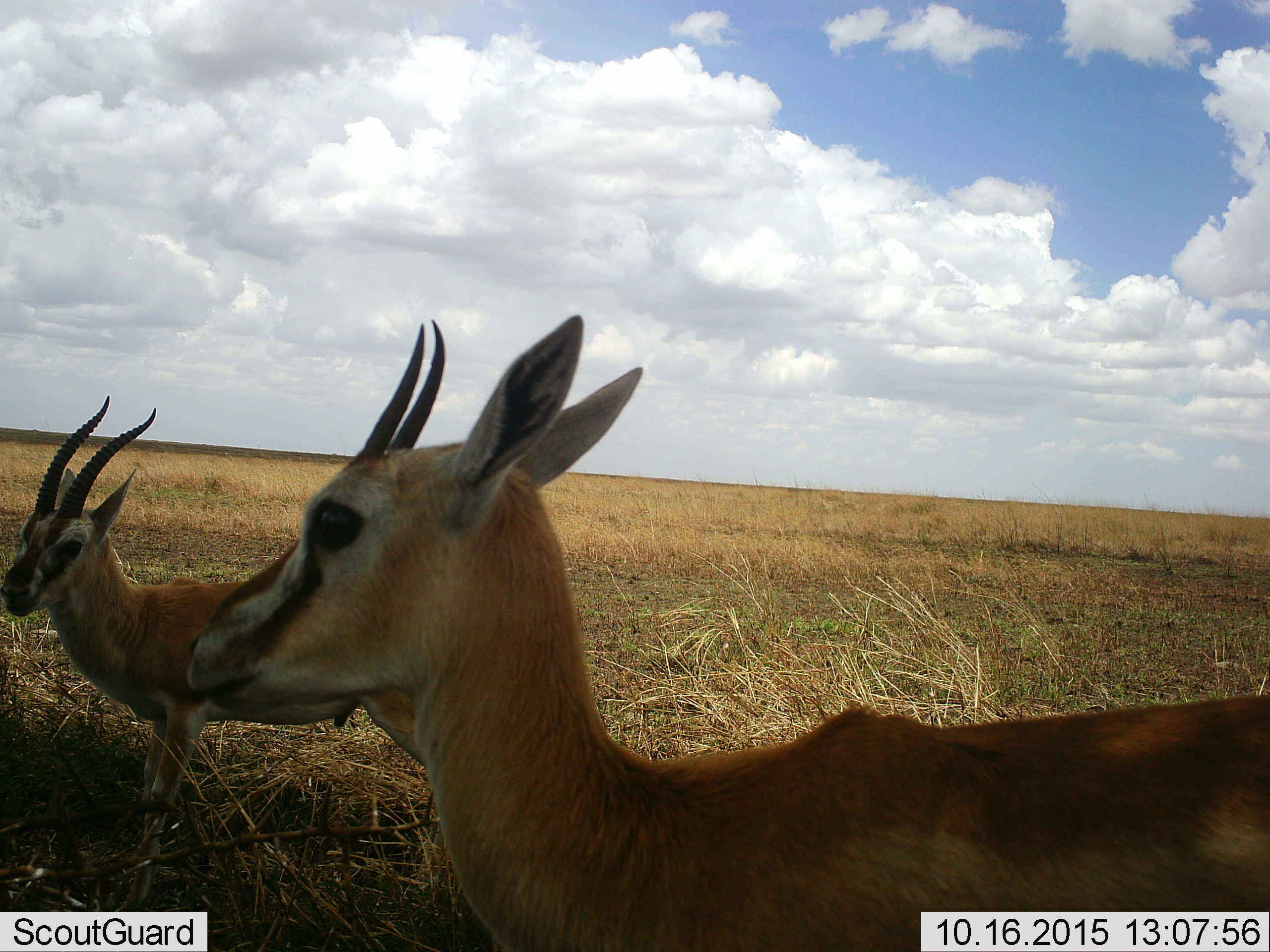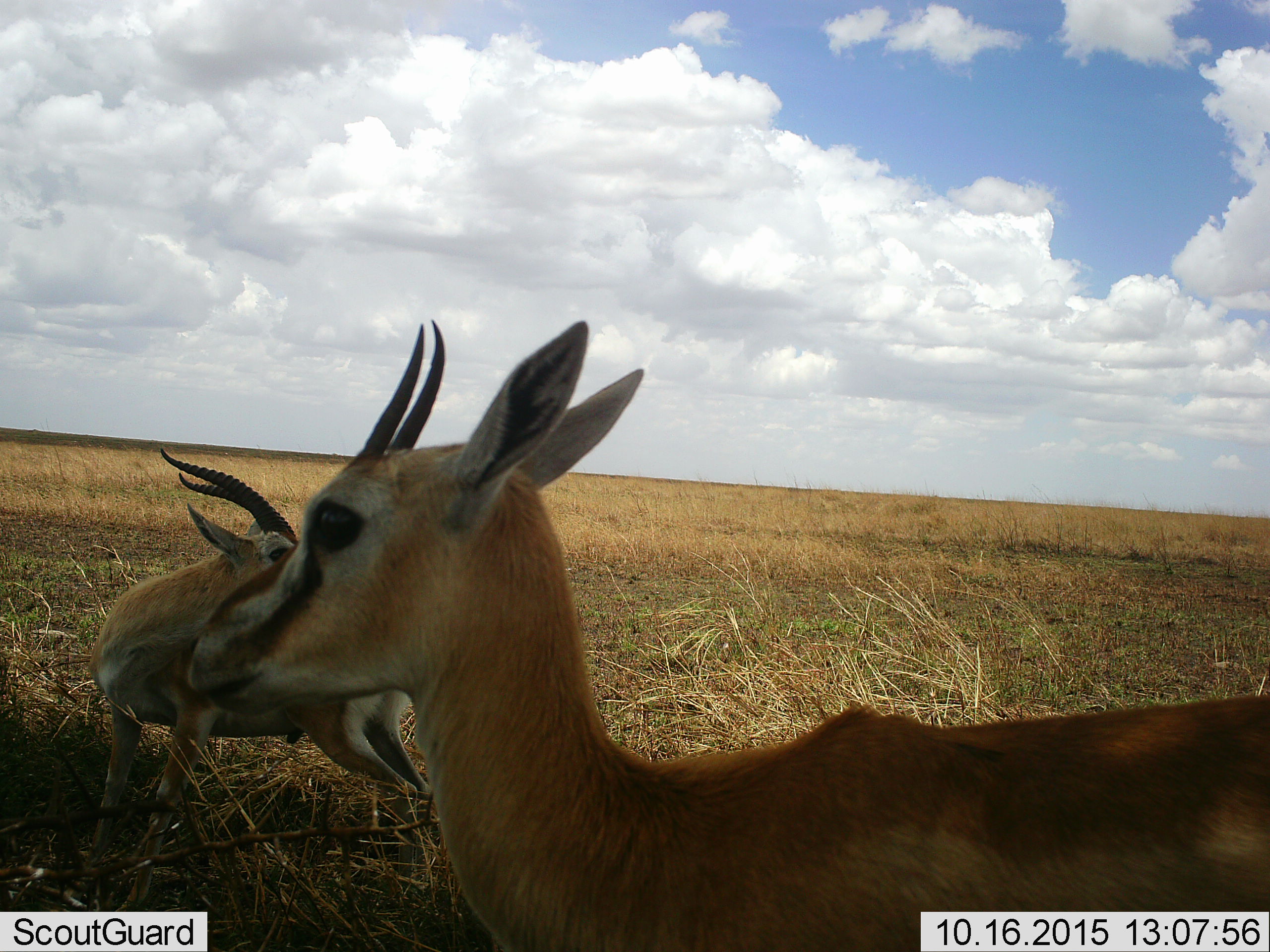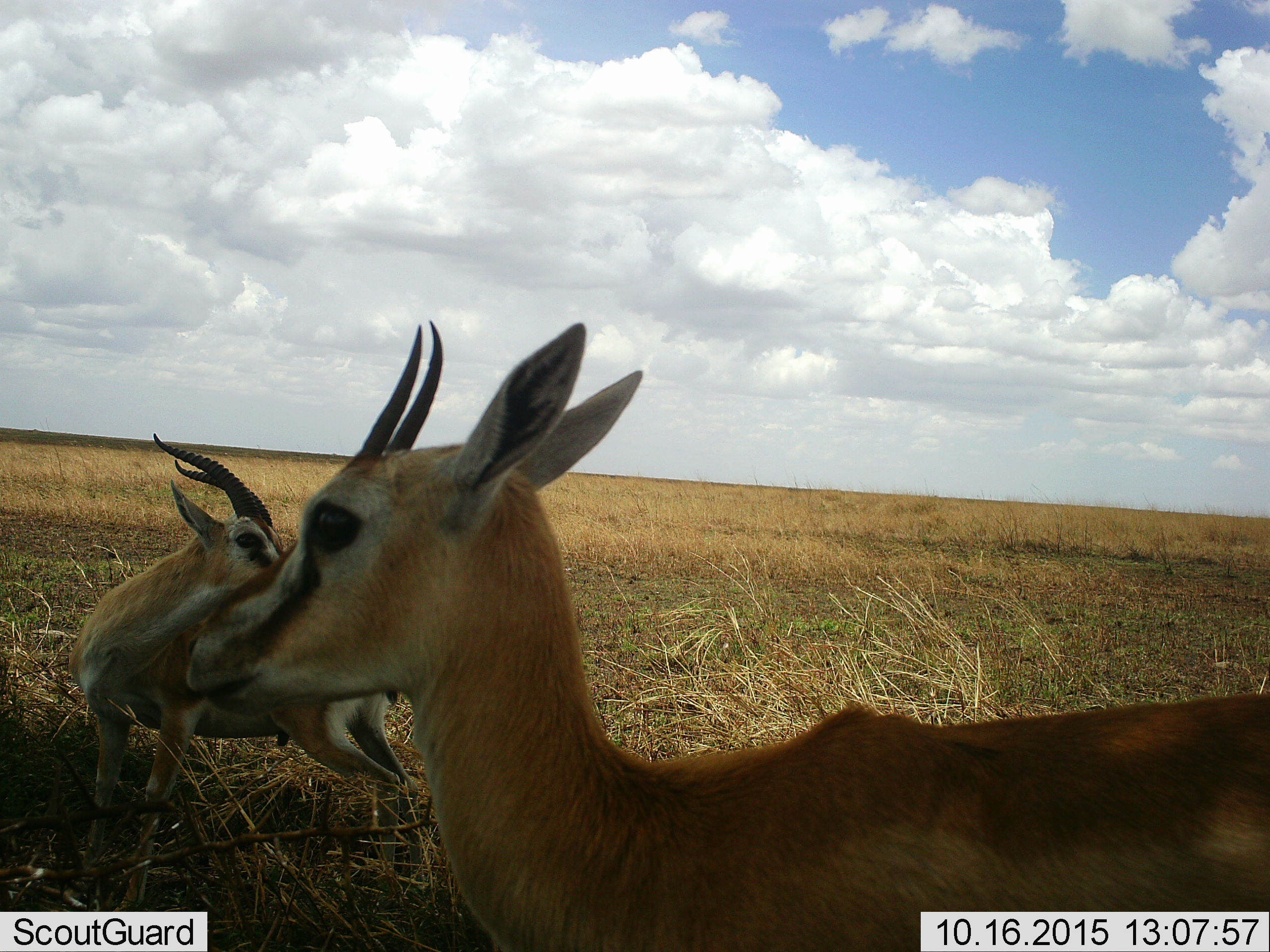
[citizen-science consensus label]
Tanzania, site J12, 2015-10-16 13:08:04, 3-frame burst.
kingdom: Animalia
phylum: Chordata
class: Mammalia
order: Artiodactyla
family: Bovidae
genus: Eudorcas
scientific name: Eudorcas thomsonii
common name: thomson's gazelle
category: gazellethomsons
Gazellethomsons (thomson's gazelle) (Eudorcas thomsonii), count 2. Behavior (volunteer vote fractions): standing 100%, resting 0%, moving 20%, interacting 0%. Young present (vote fraction): 0%. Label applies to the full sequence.